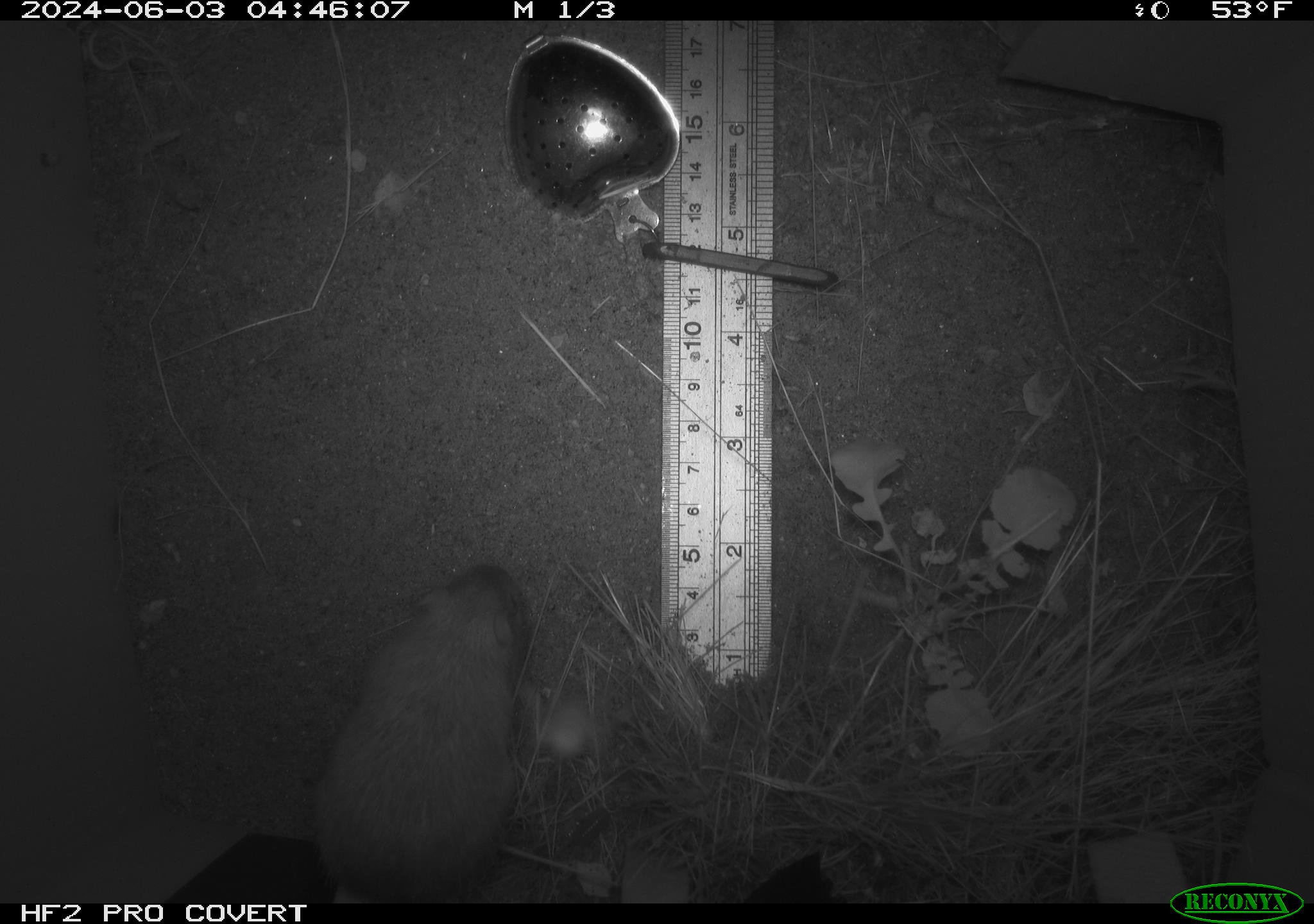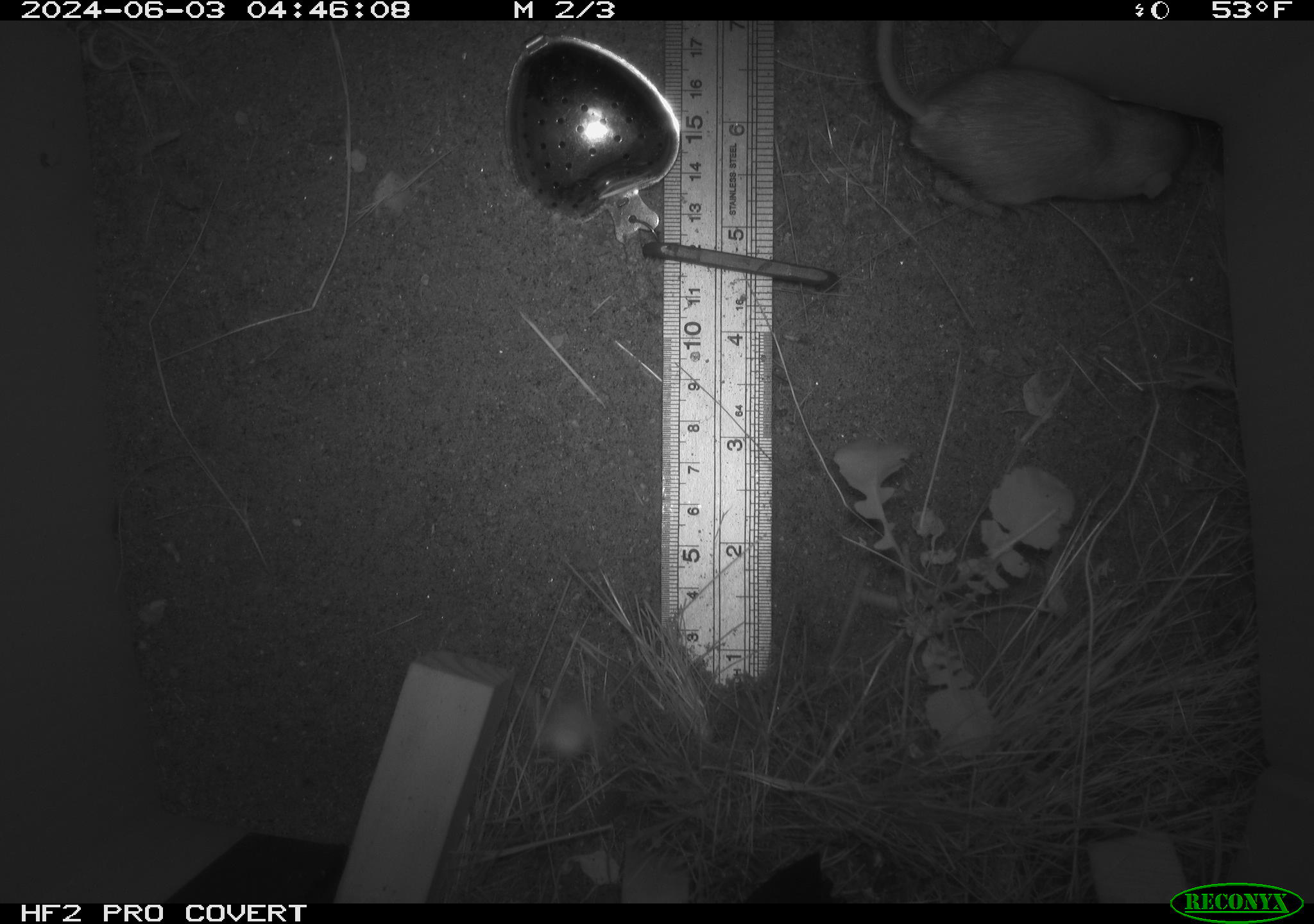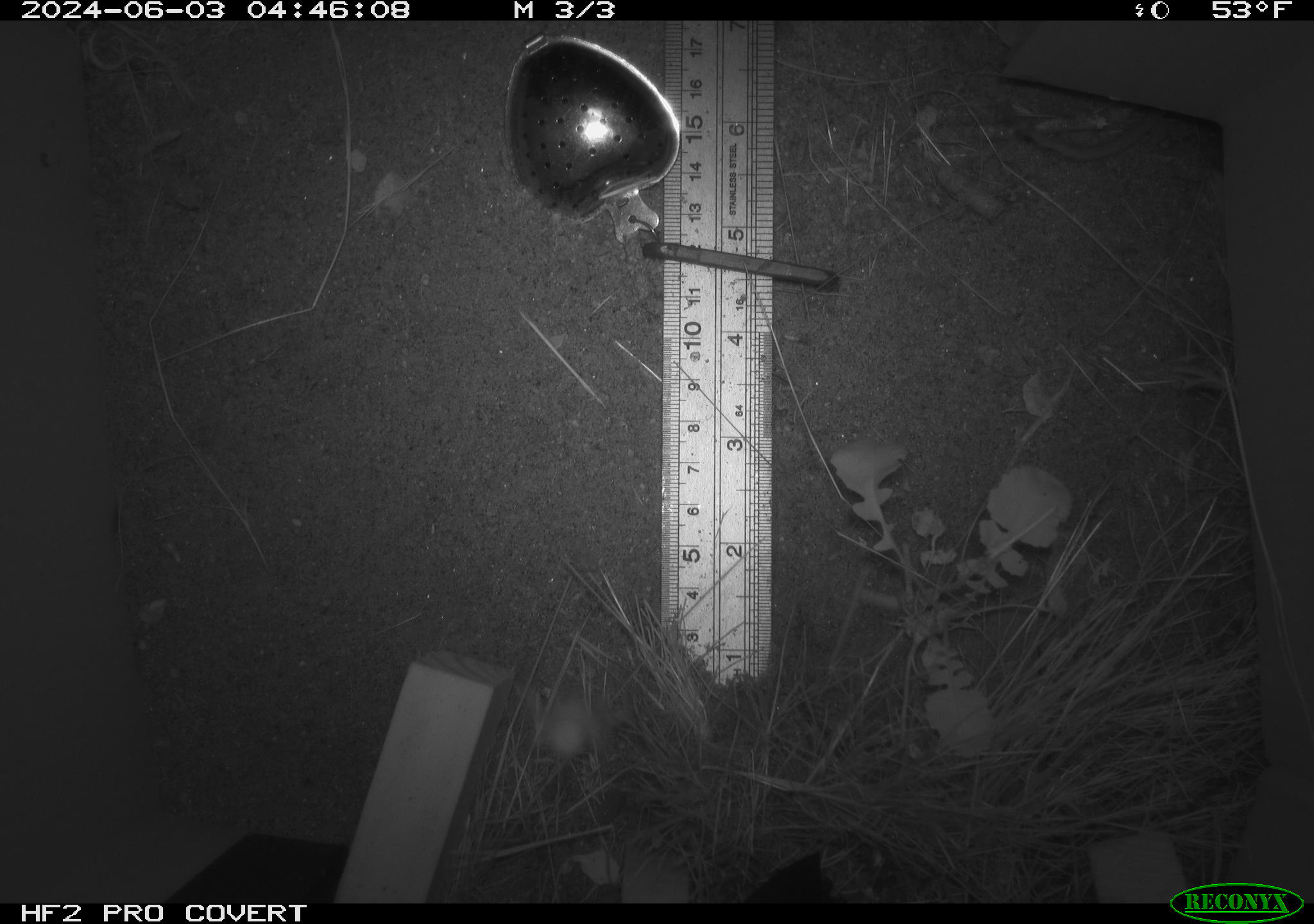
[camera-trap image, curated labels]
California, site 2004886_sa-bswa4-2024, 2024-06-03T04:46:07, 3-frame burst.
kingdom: Animalia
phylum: Chordata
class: Mammalia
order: Rodentia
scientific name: Rodentia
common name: rodent